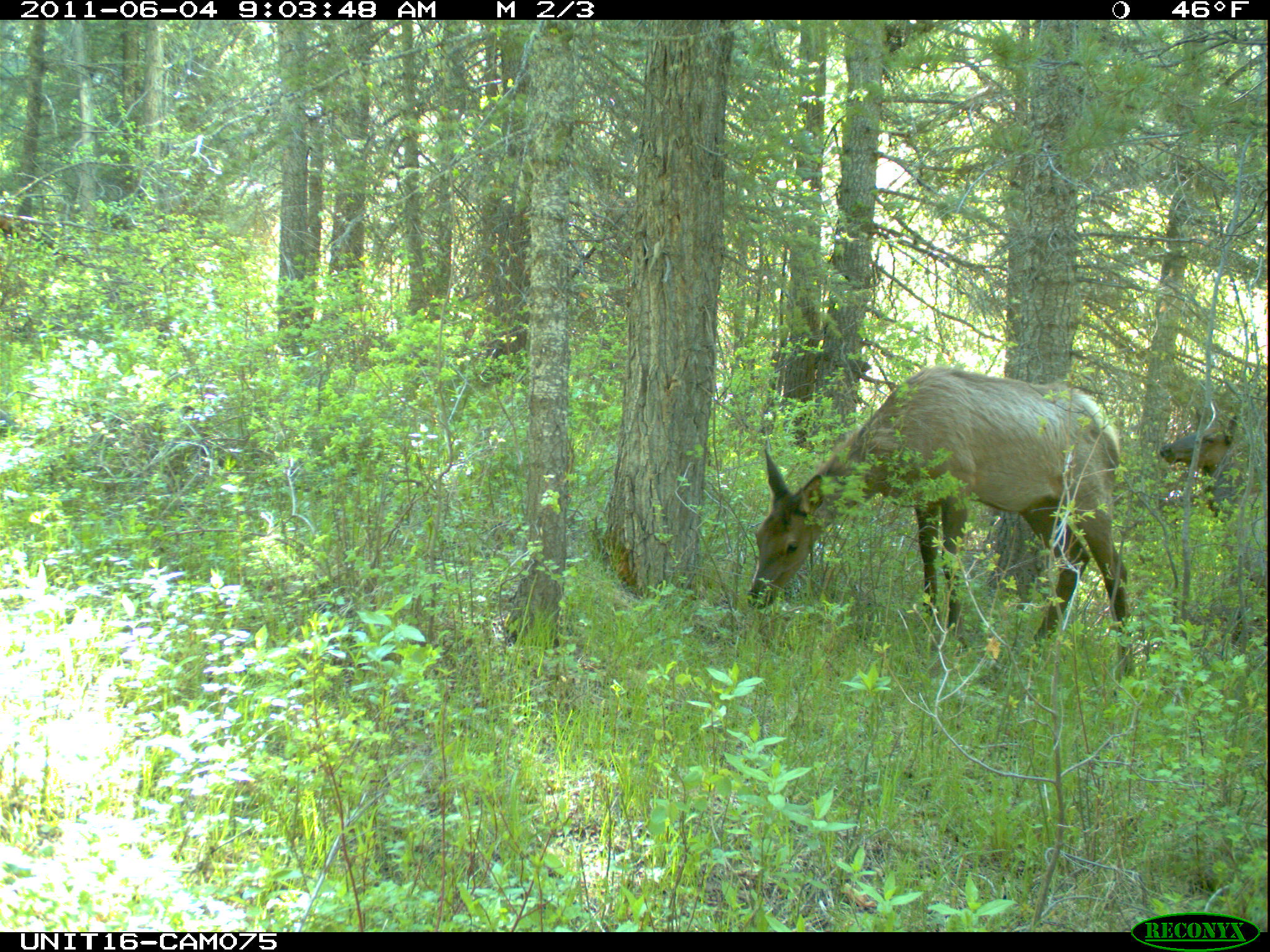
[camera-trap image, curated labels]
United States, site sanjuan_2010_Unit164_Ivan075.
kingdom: Animalia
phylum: Chordata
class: Mammalia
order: Artiodactyla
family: Cervidae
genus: Cervus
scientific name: Cervus elaphus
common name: red deer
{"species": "Cervus elaphus (red deer)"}